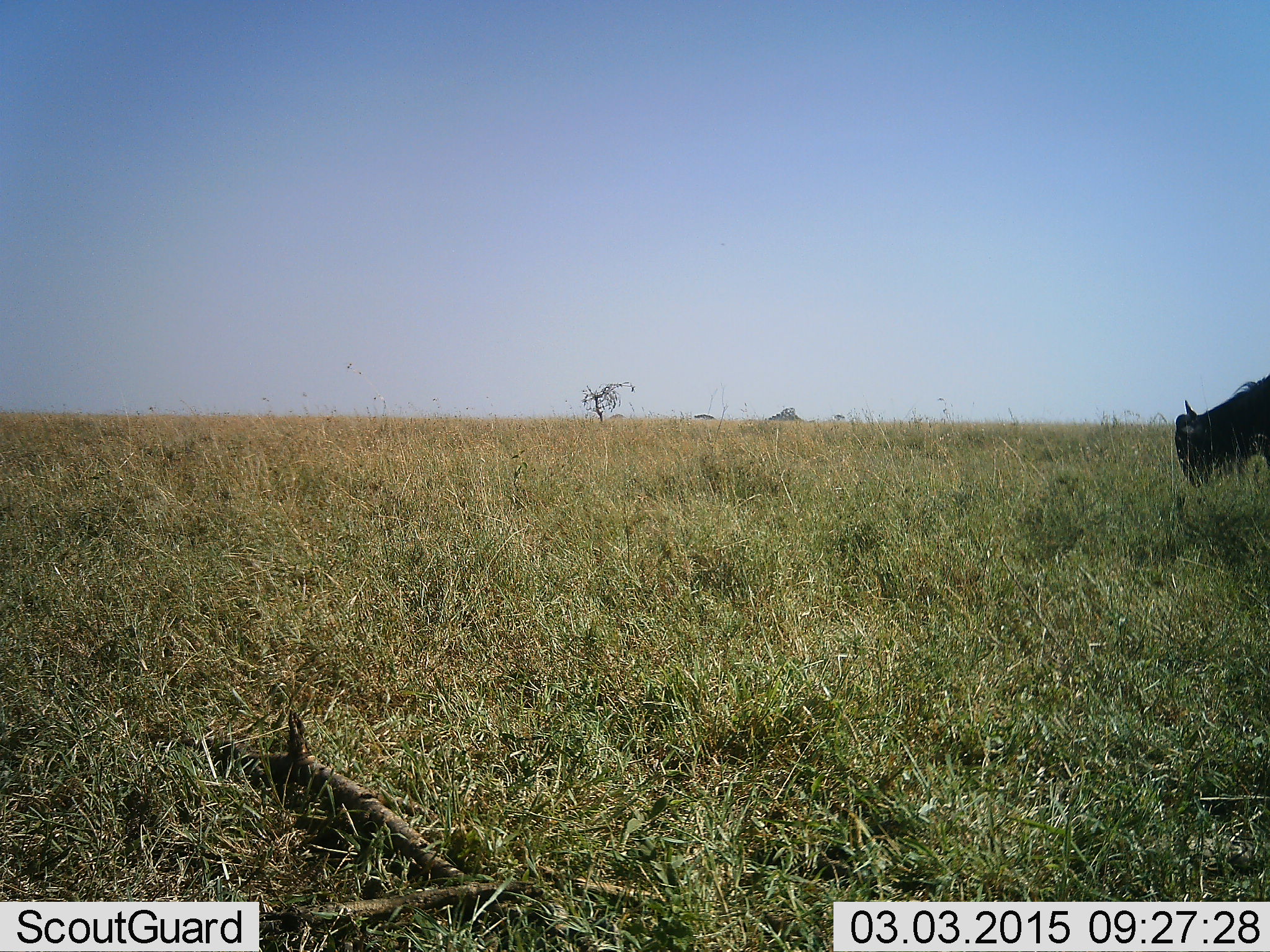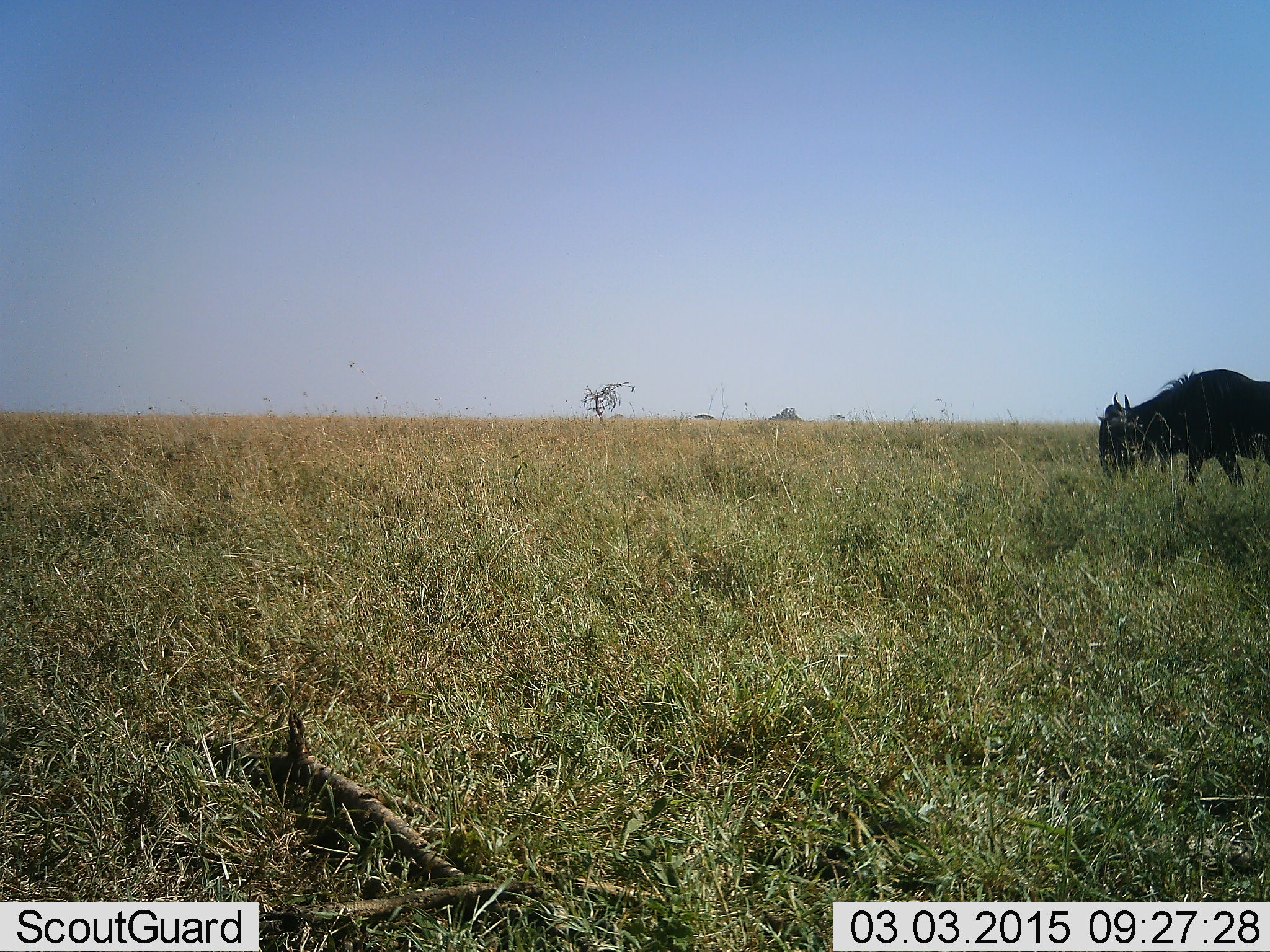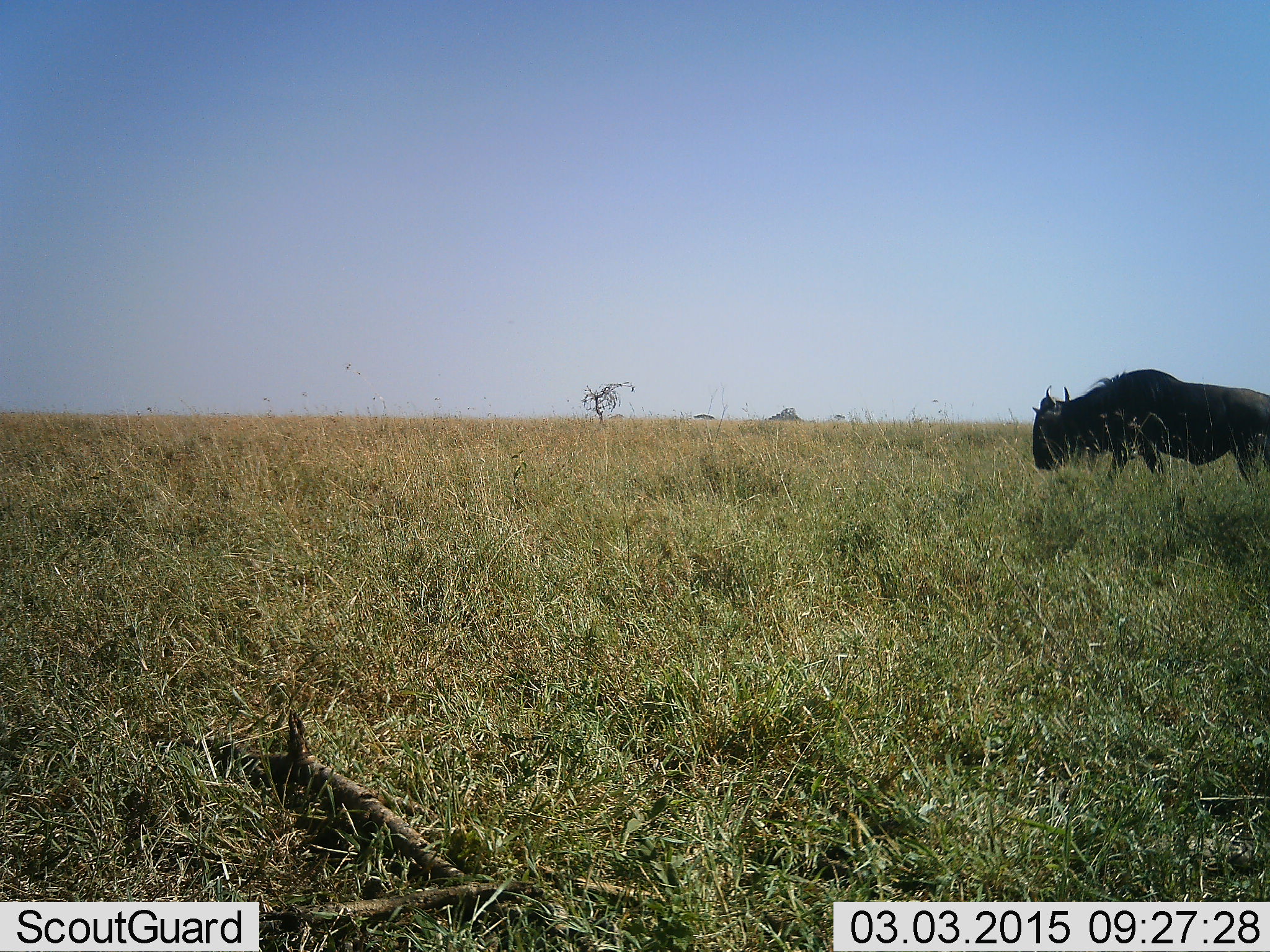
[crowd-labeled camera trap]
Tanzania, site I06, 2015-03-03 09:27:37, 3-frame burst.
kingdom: Animalia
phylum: Chordata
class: Mammalia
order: Artiodactyla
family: Bovidae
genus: Connochaetes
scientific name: Connochaetes taurinus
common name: blue wildebeest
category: wildebeest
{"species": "wildebeest (blue wildebeest) (Connochaetes taurinus)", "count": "1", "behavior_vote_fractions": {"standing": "20%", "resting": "0%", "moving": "80%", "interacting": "0%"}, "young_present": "0%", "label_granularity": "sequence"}